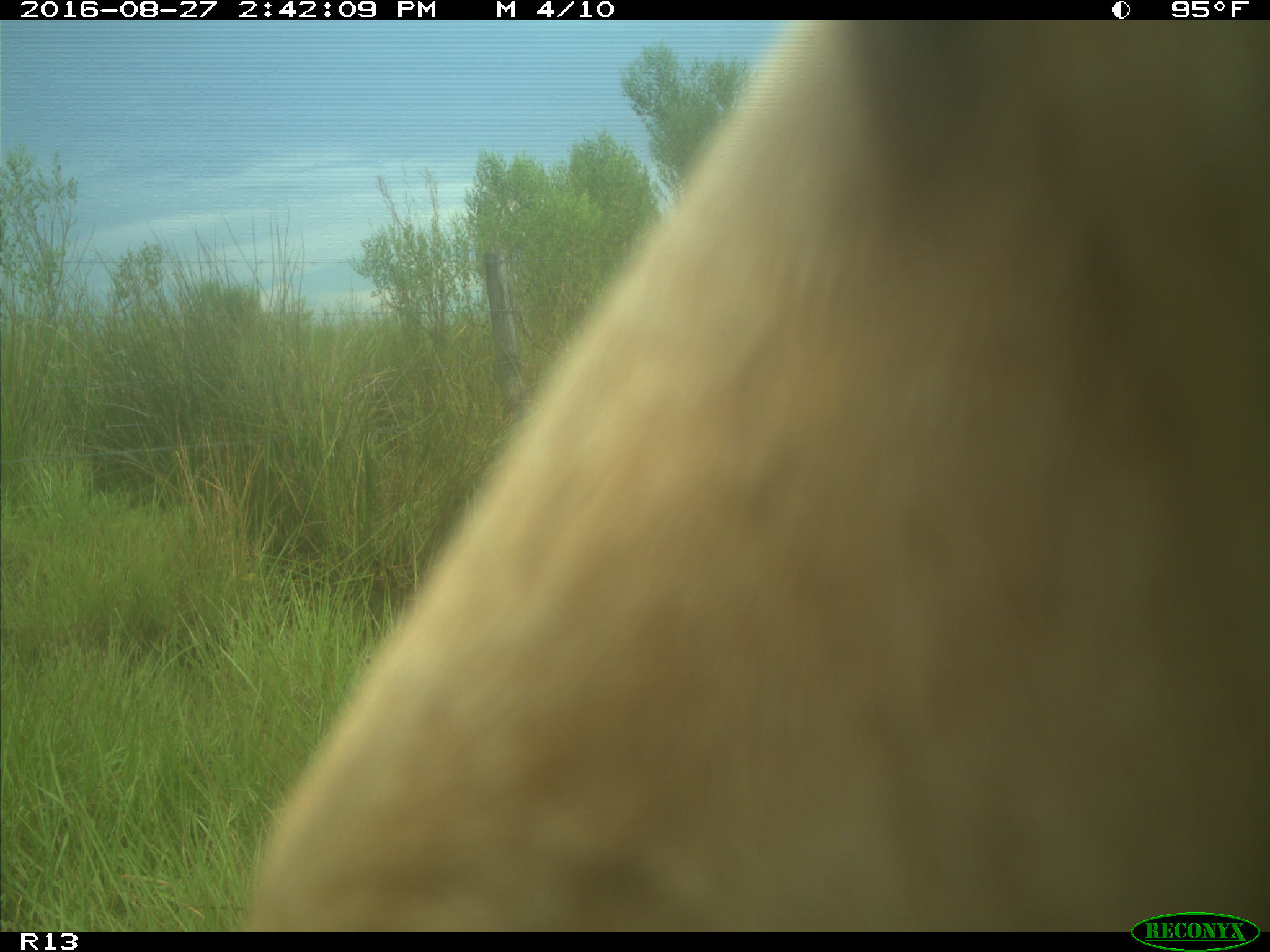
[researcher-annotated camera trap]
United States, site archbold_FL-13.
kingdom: Animalia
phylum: Chordata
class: Mammalia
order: Artiodactyla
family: Bovidae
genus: Bos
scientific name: Bos taurus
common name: domestic cow